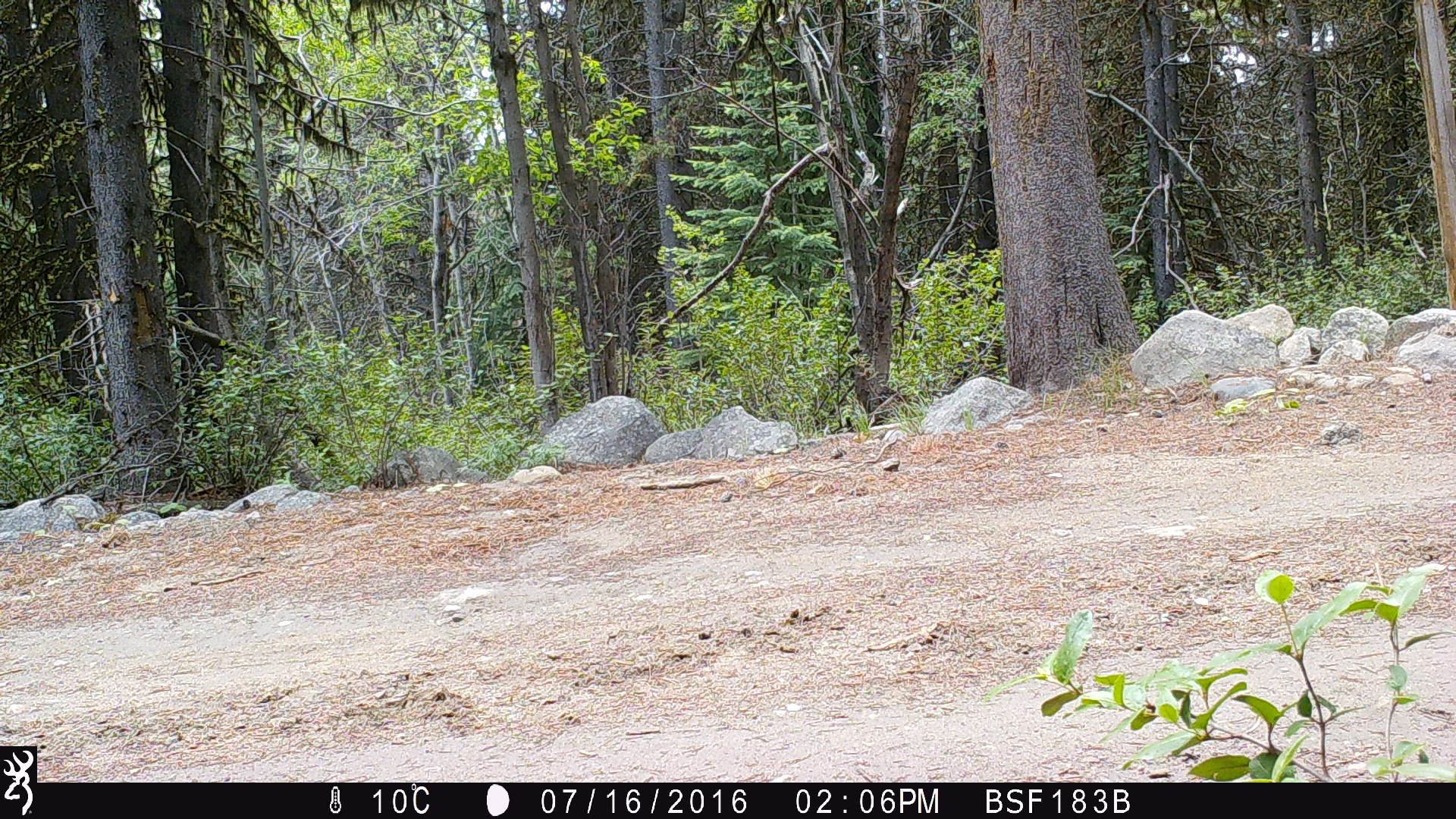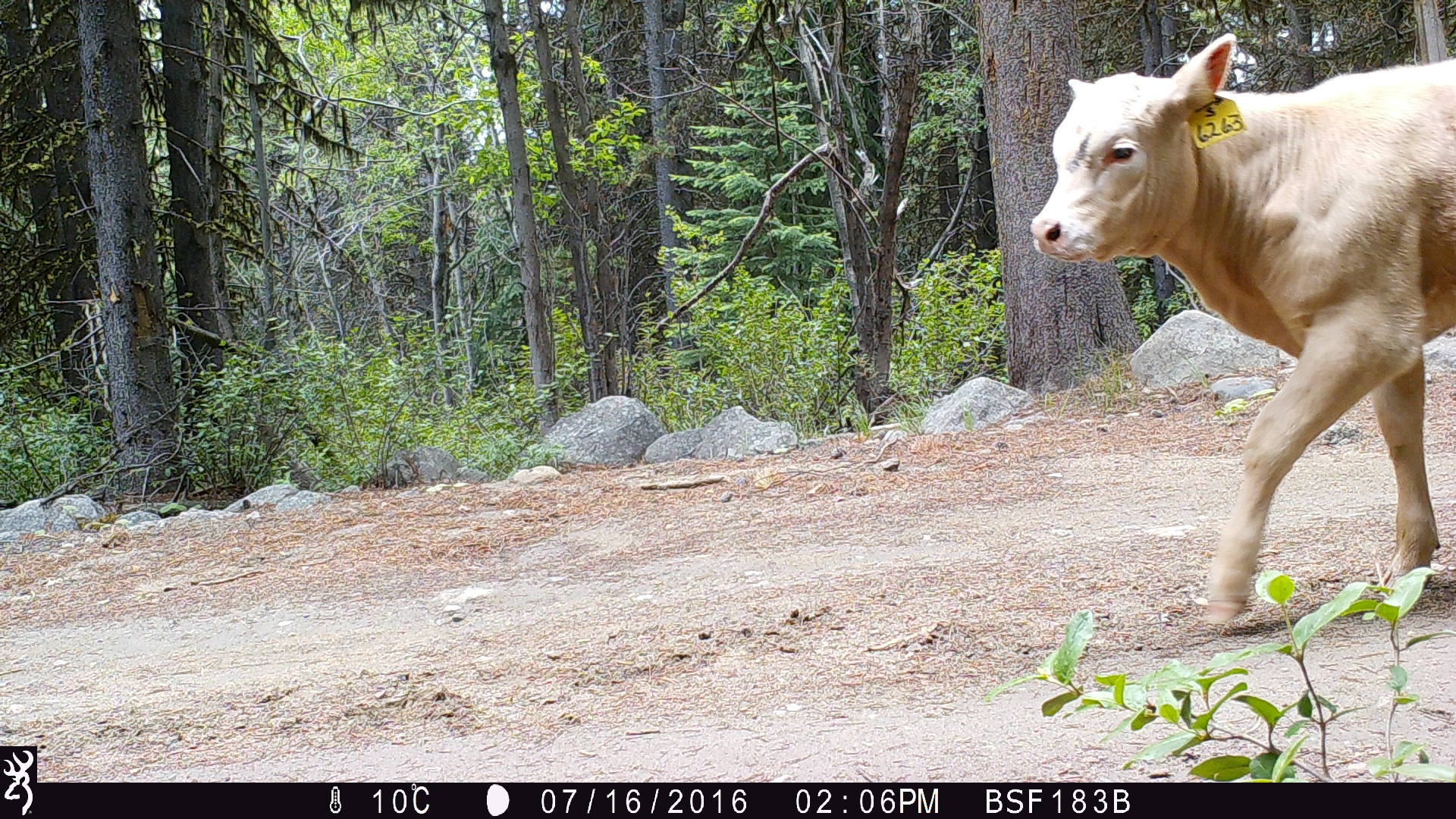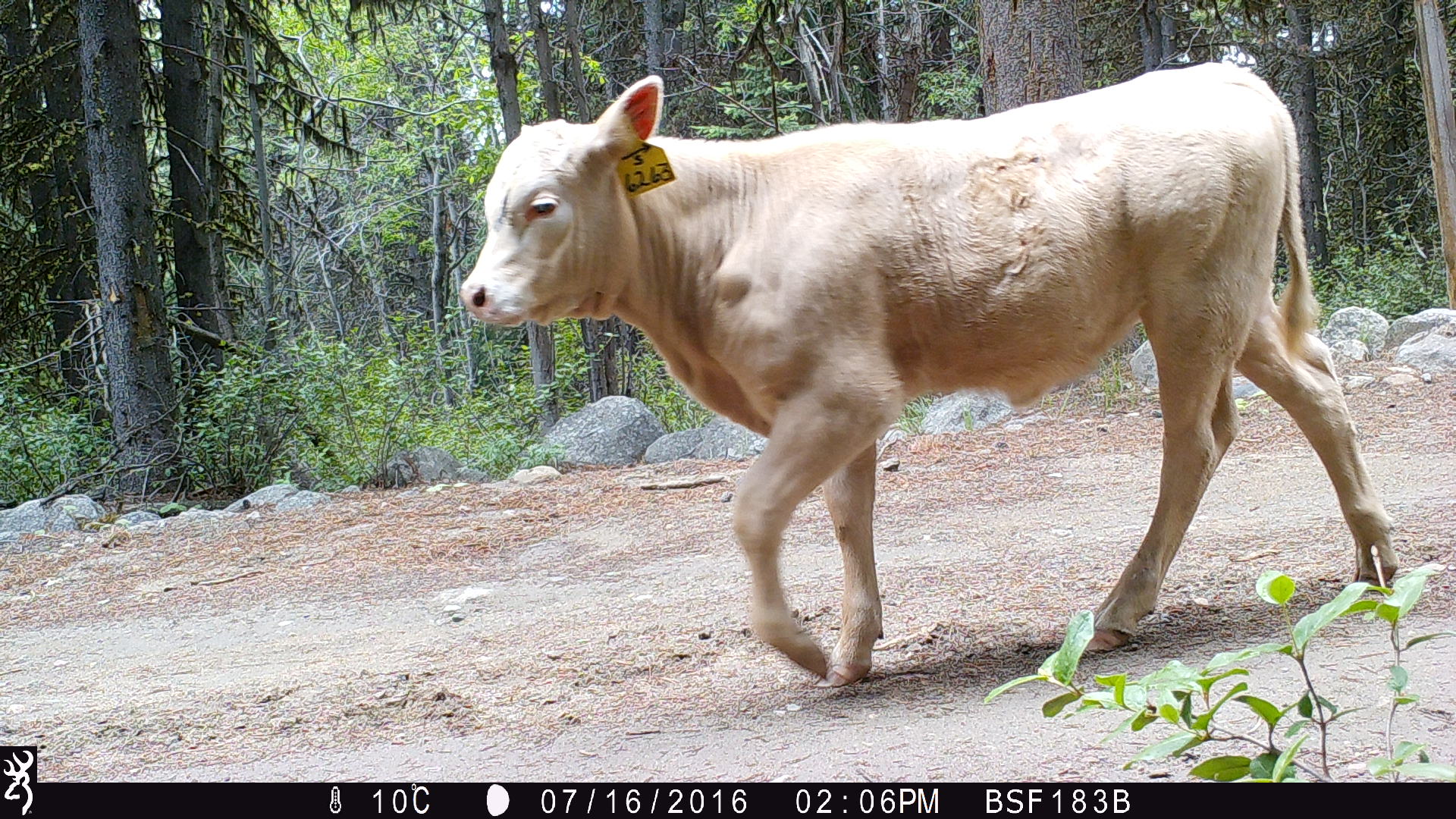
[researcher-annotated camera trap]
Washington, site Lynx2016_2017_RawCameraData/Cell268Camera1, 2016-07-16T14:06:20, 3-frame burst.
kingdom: Animalia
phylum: Chordata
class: Mammalia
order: Artiodactyla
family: Bovidae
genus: Bos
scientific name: Bos taurus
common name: domestic cattle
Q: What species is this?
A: Domestic cattle (Bos taurus).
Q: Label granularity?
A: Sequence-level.